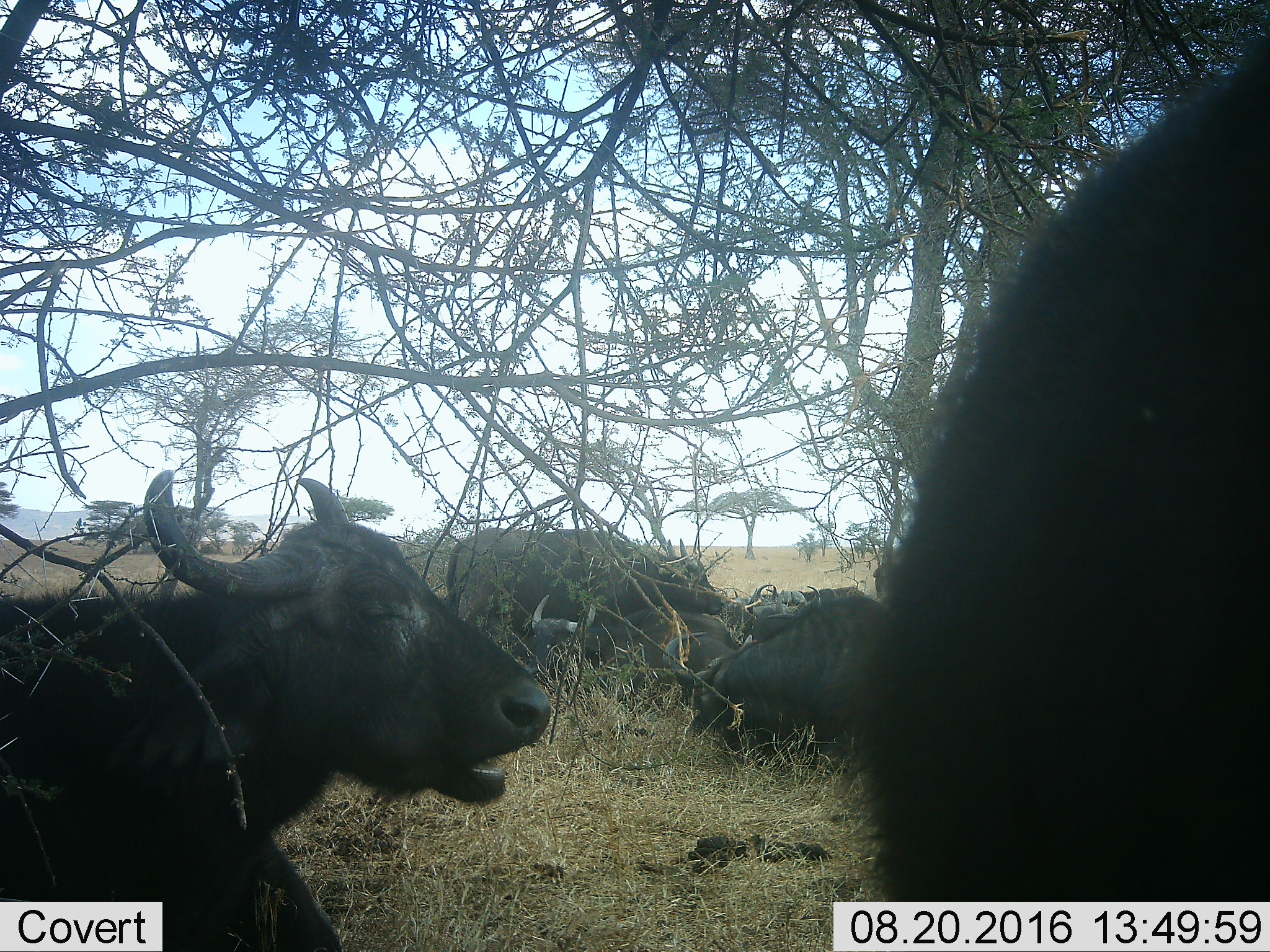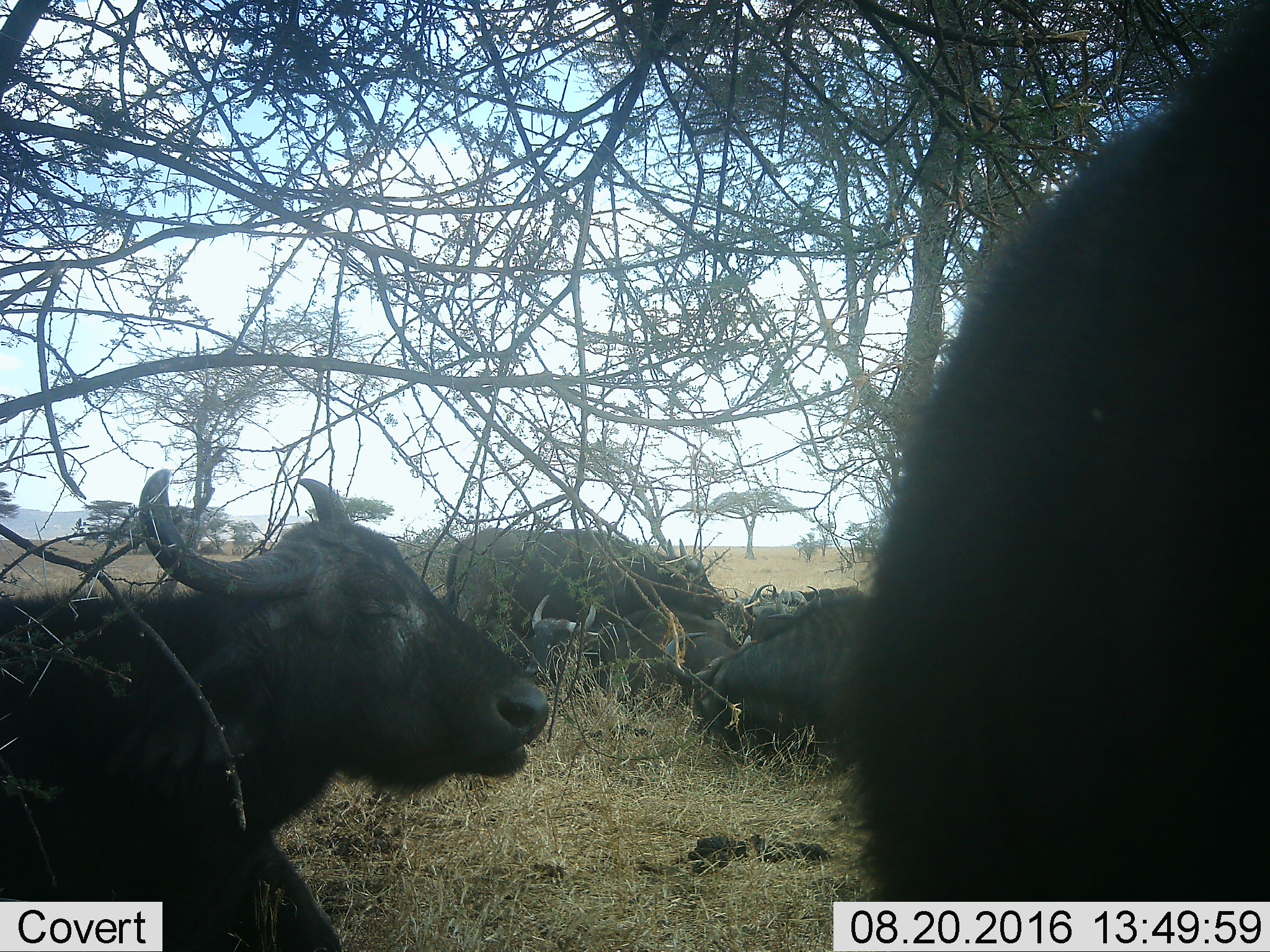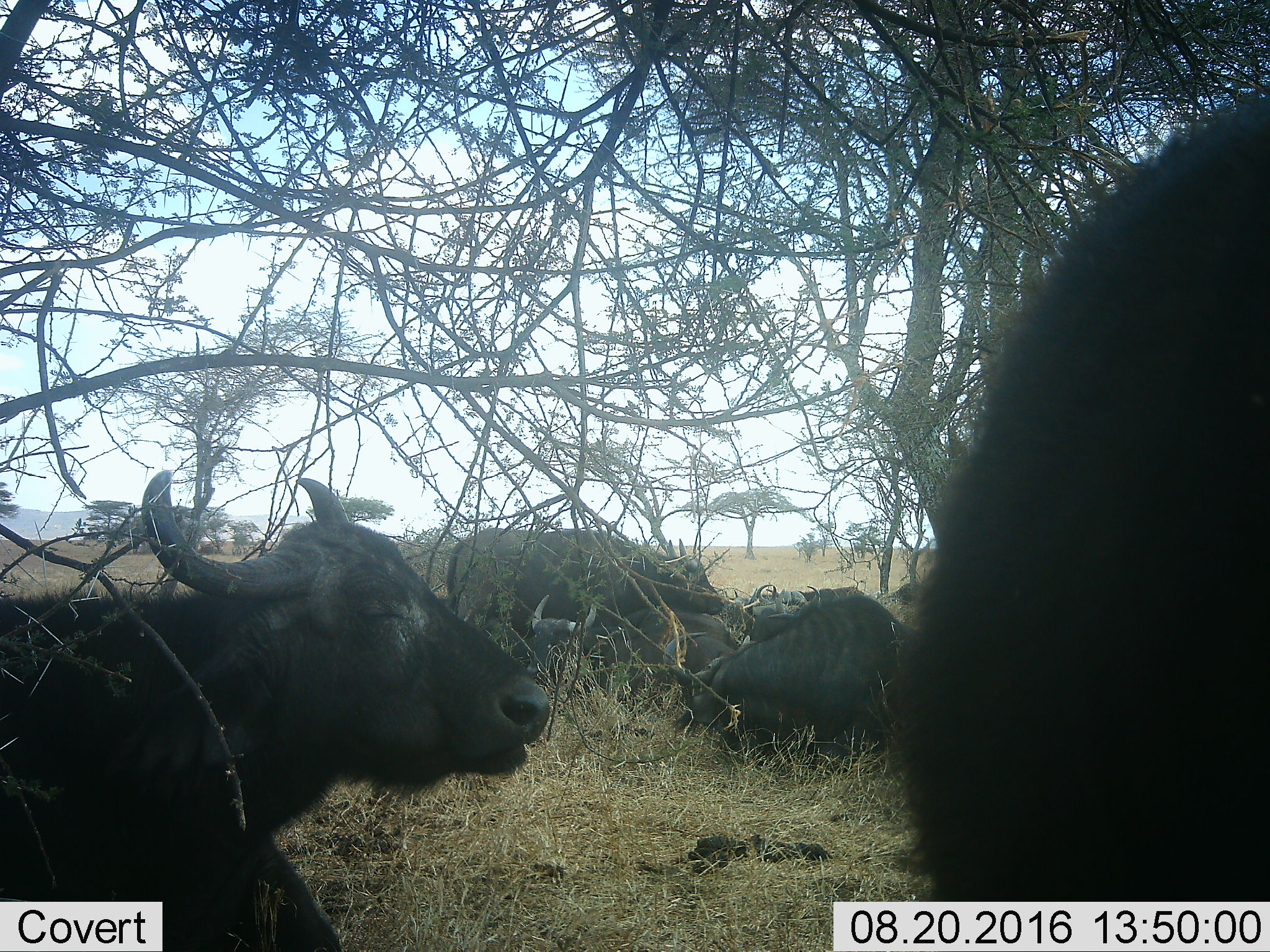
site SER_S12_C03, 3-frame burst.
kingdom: Animalia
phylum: Chordata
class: Mammalia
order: Artiodactyla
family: Bovidae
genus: Syncerus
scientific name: Syncerus caffer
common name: african buffalo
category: buffalo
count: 9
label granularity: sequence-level